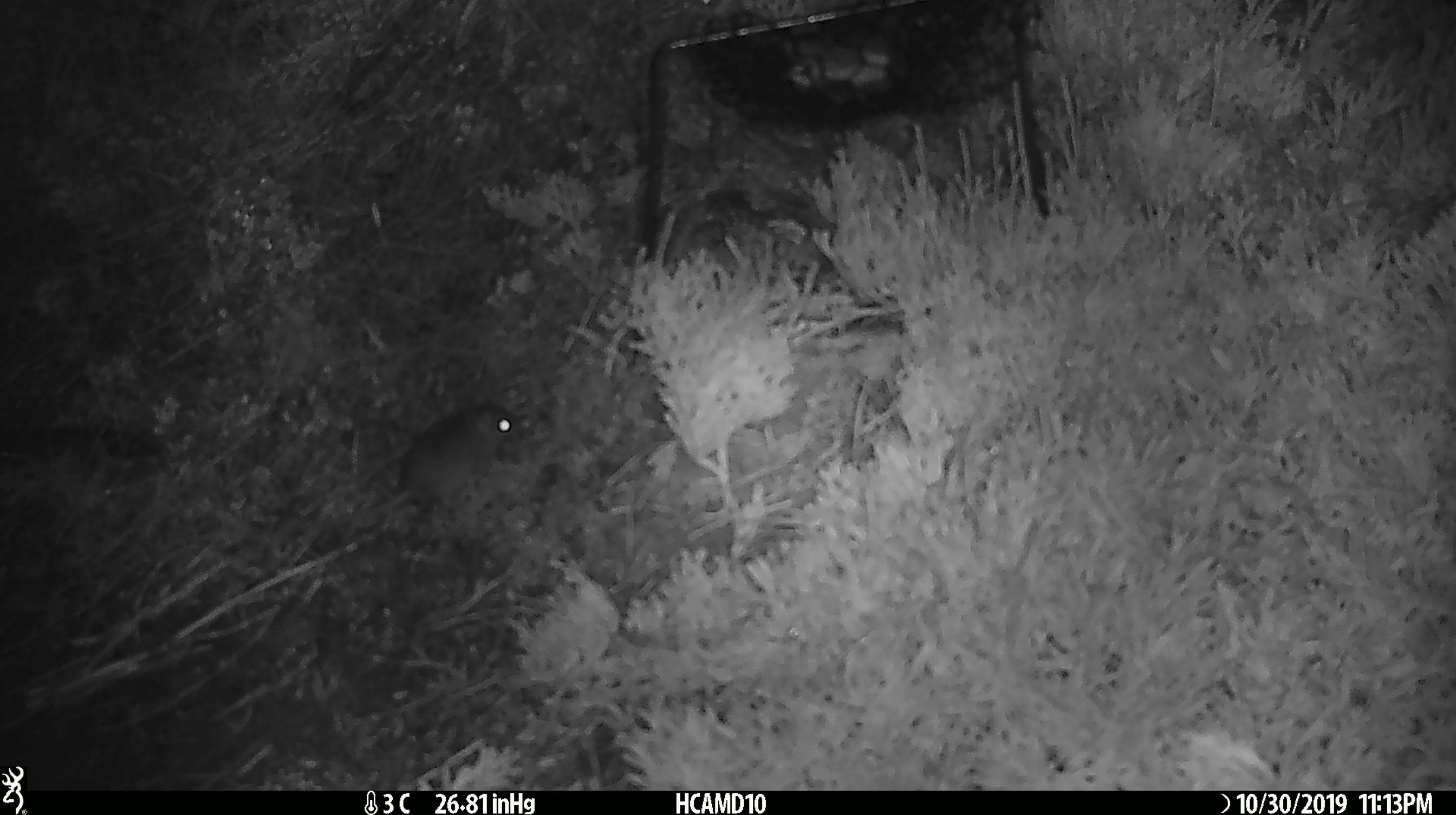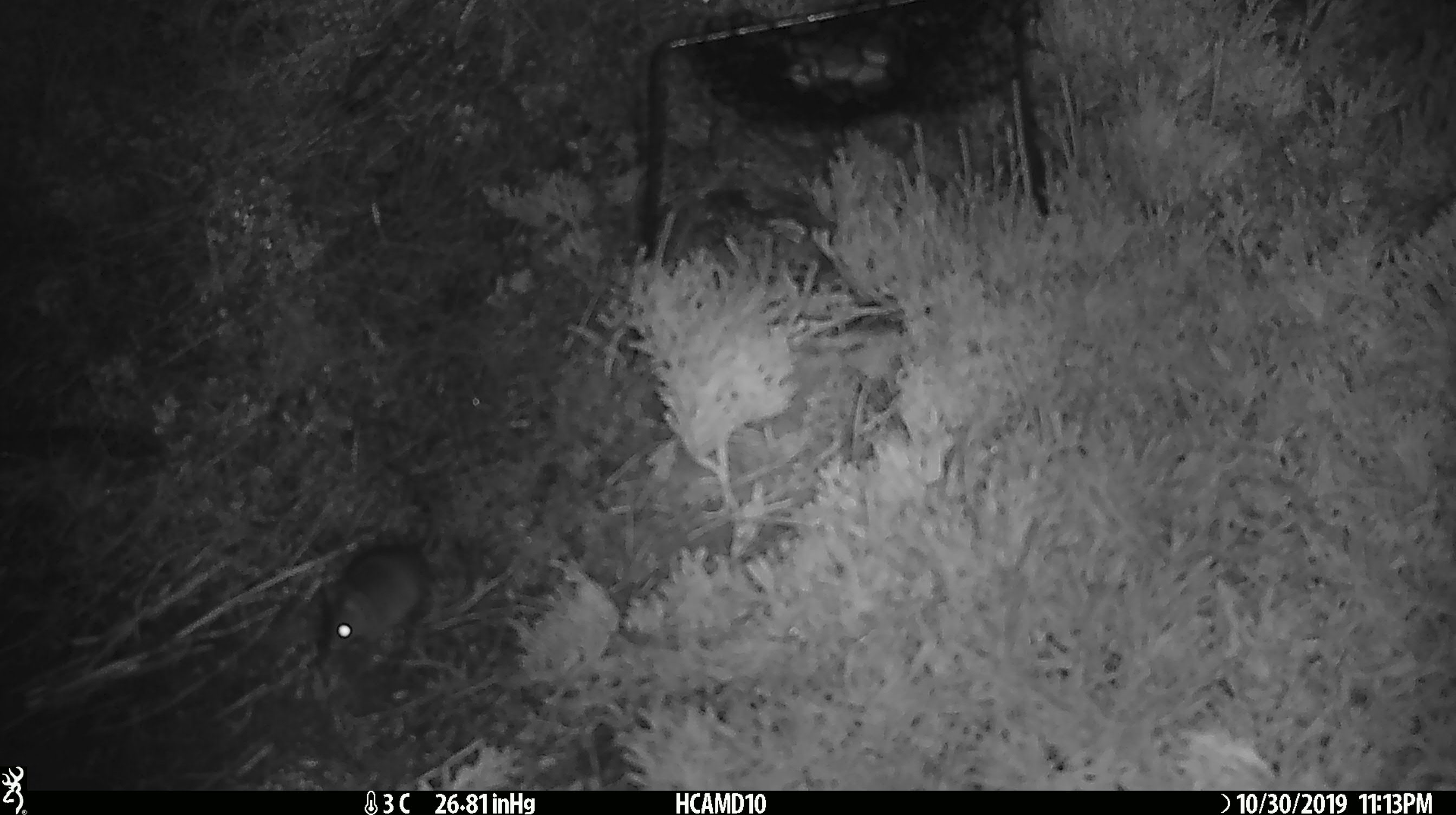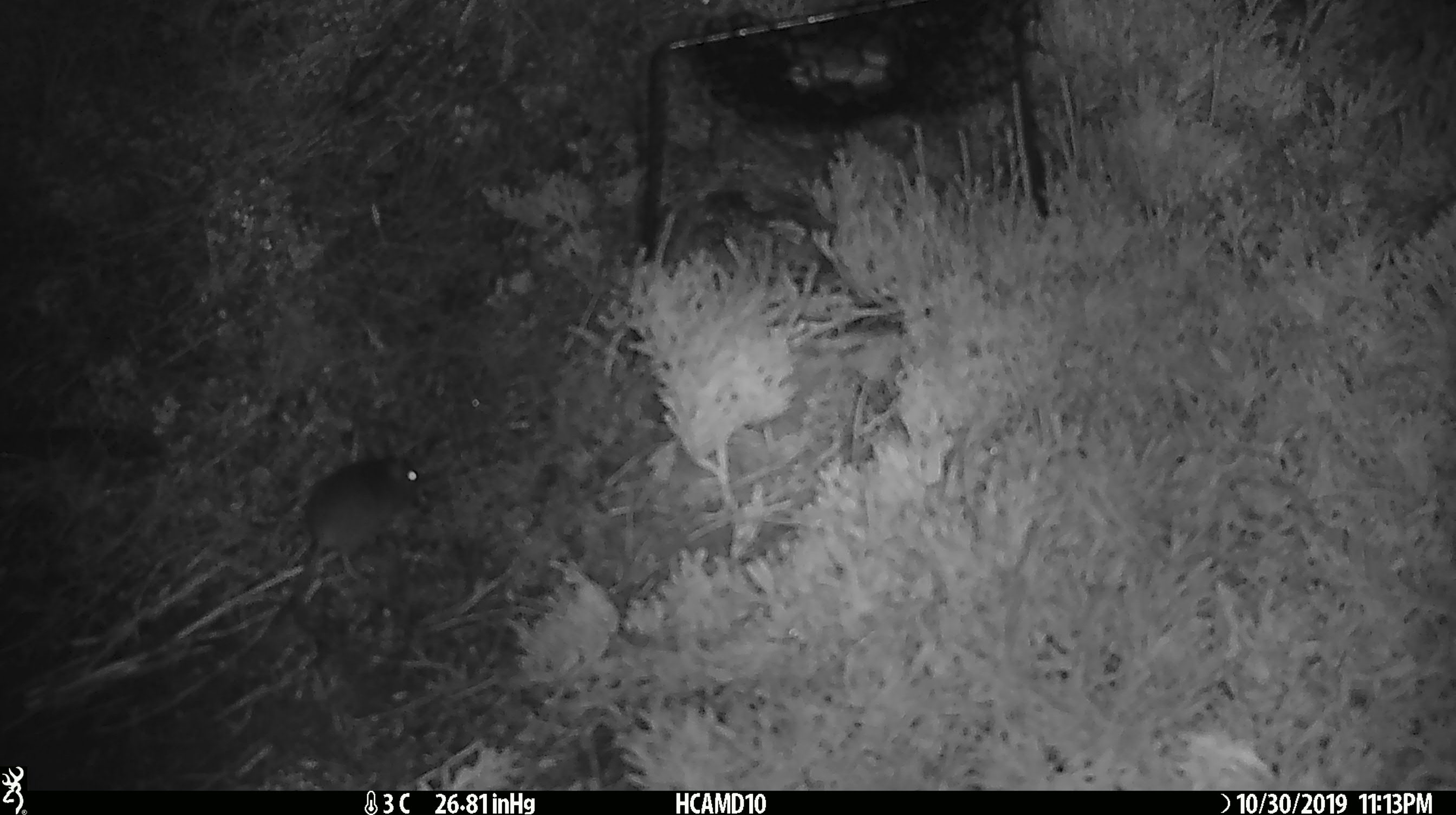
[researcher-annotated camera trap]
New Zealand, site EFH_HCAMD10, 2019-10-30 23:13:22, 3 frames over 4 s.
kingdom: Animalia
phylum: Chordata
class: Mammalia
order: Rodentia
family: Muridae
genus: Mus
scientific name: Mus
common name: mouse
Mouse (Mus).